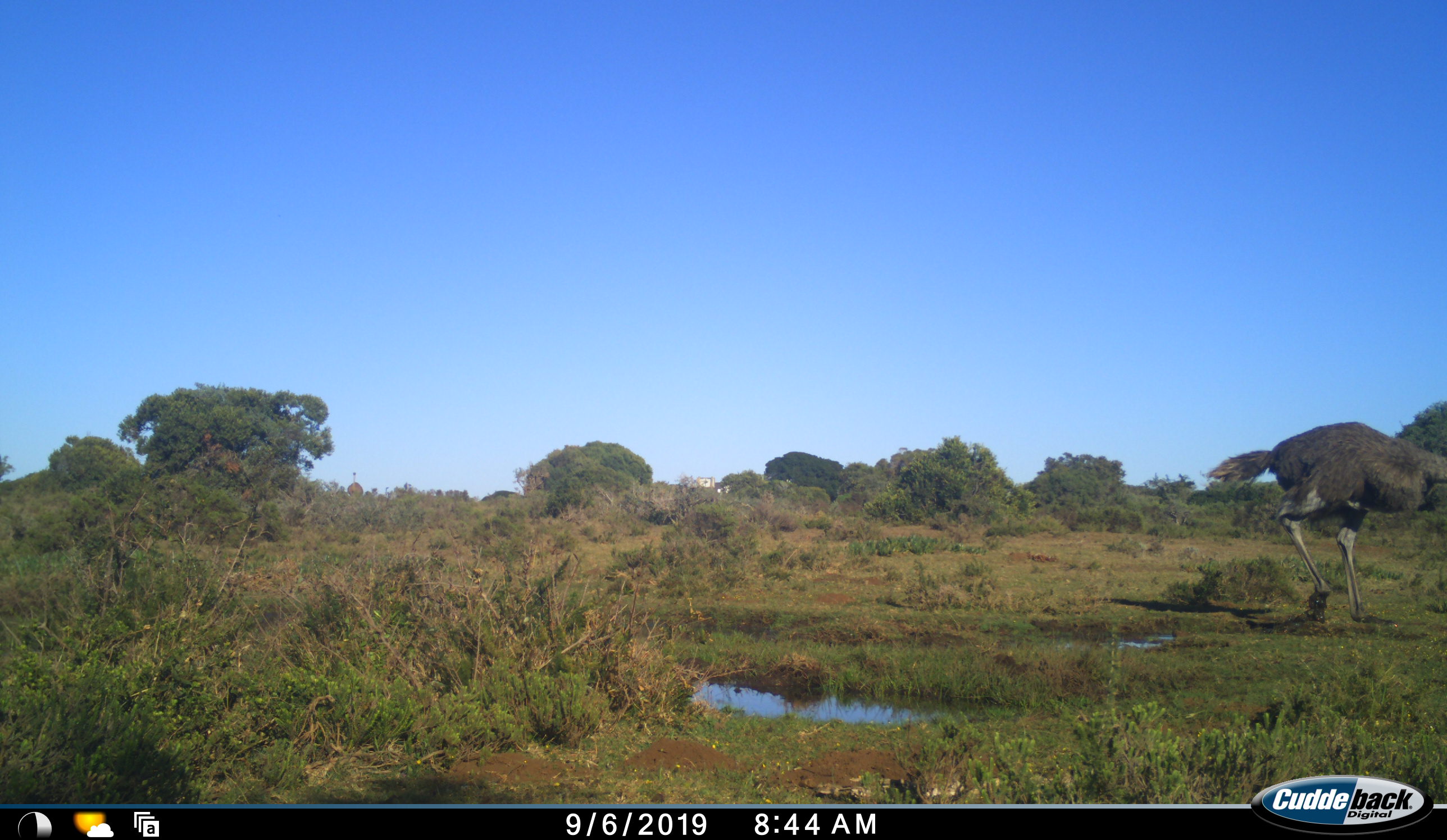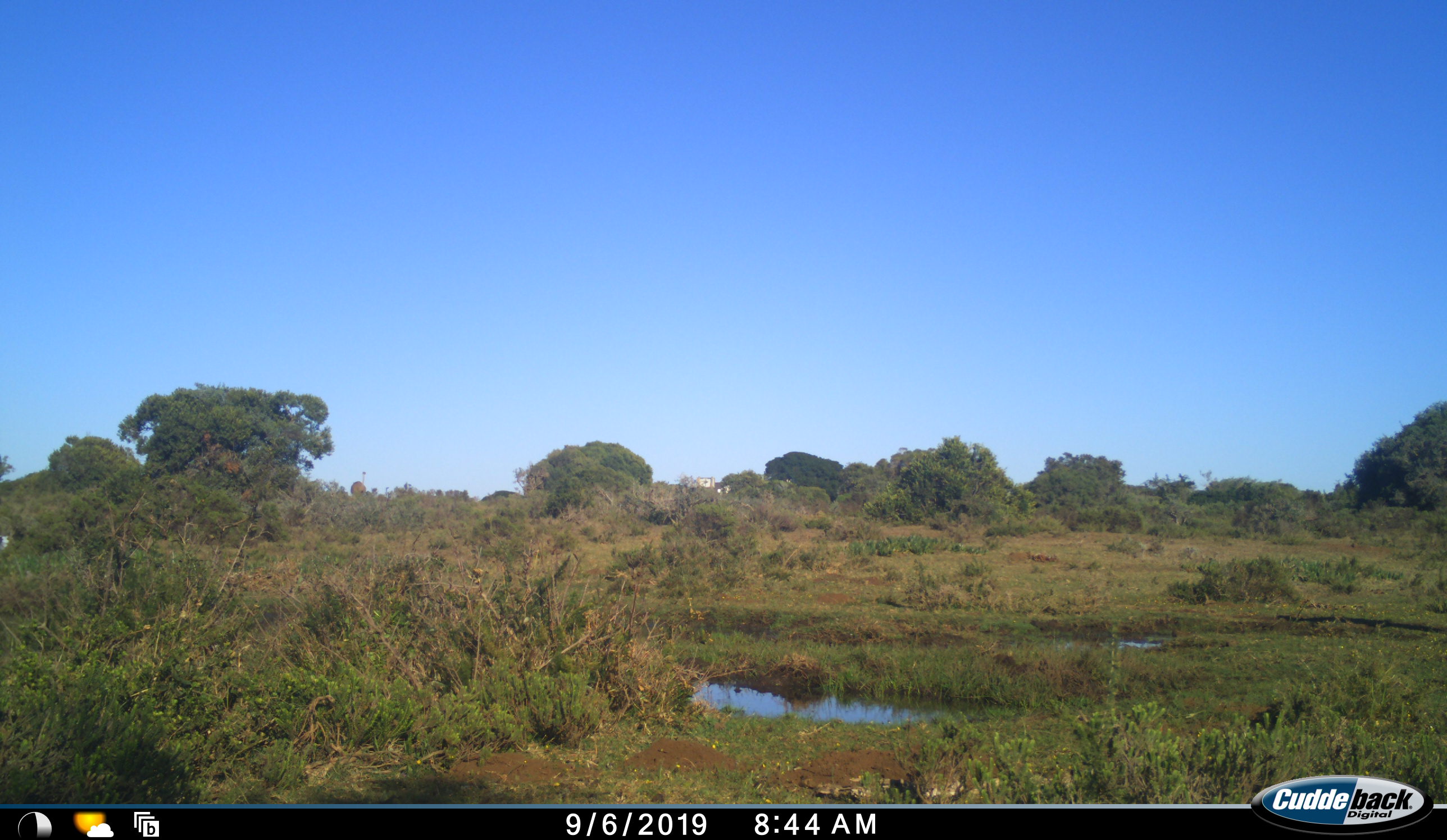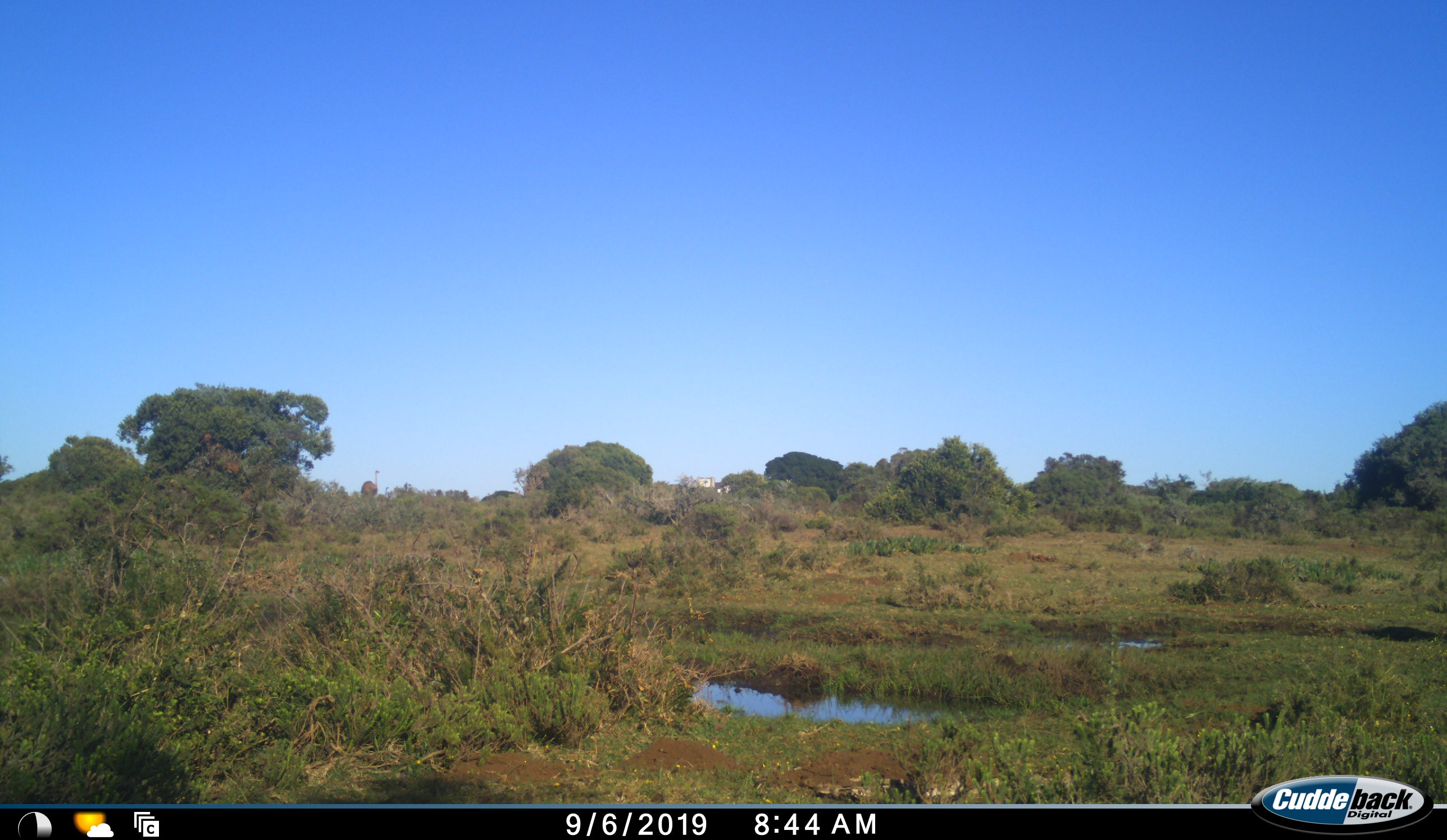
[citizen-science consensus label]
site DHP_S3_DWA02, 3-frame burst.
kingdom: Animalia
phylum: Chordata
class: Aves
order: Struthioniformes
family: Struthionidae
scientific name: Struthionidae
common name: ostrich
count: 2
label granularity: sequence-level